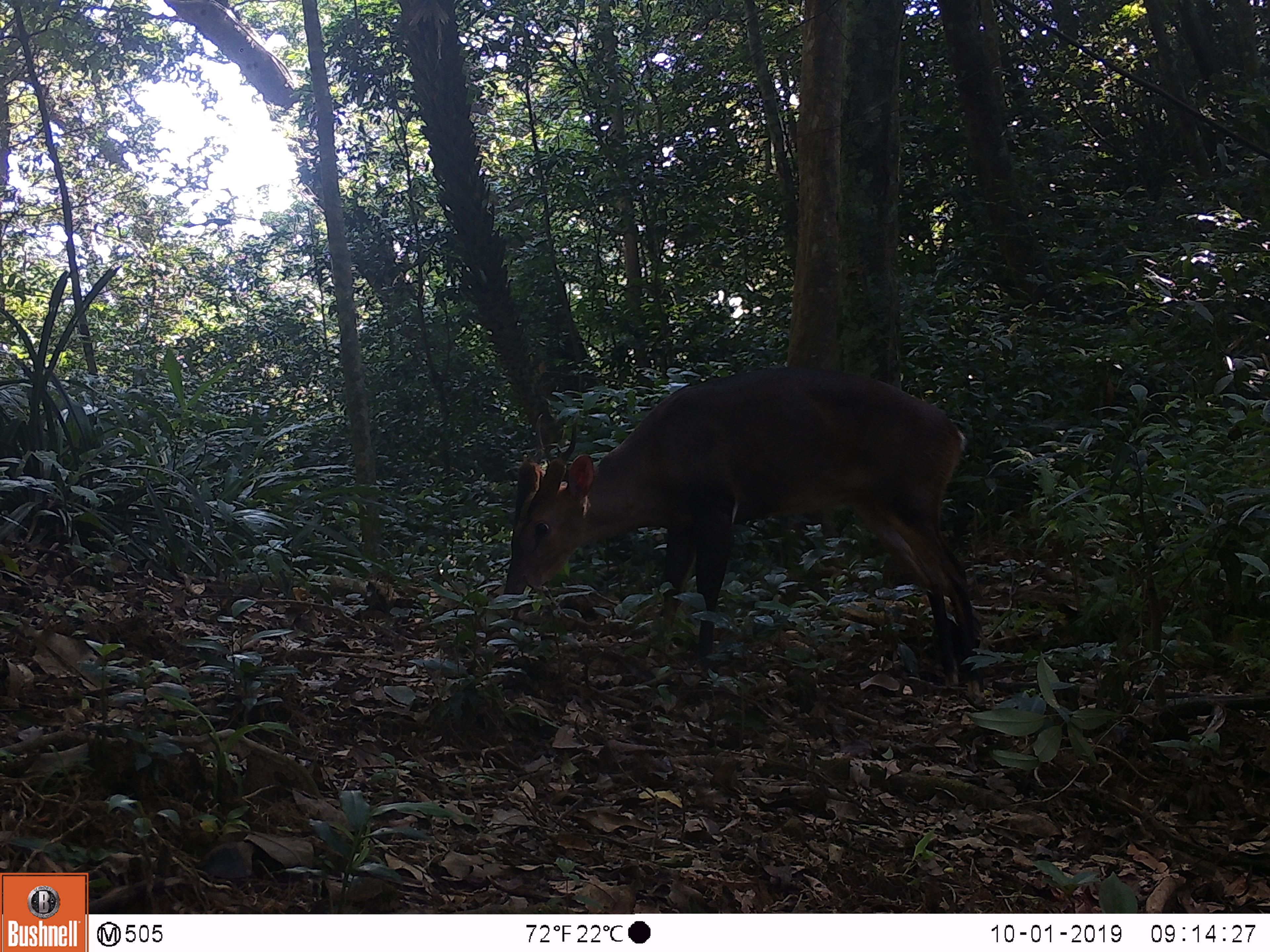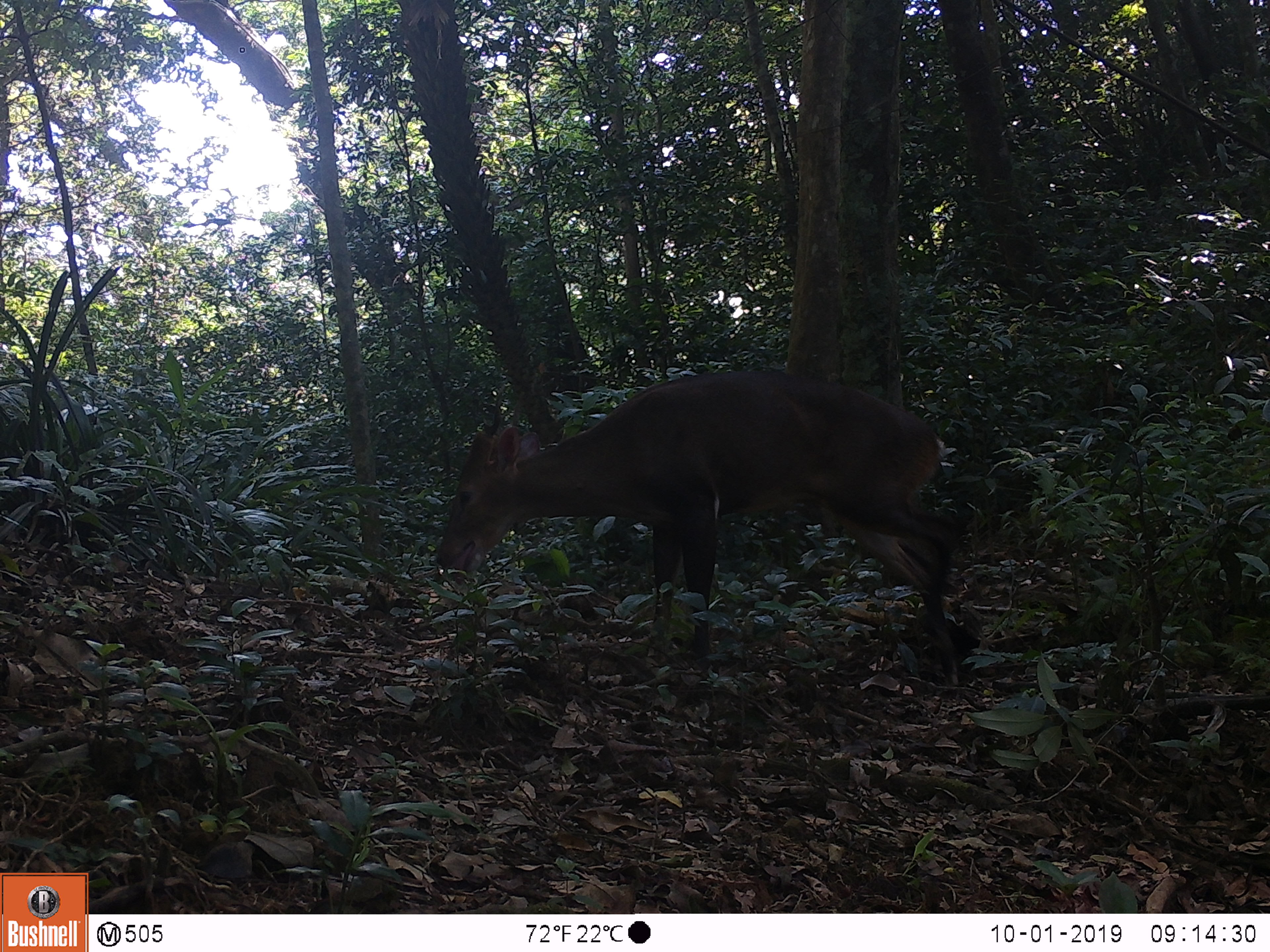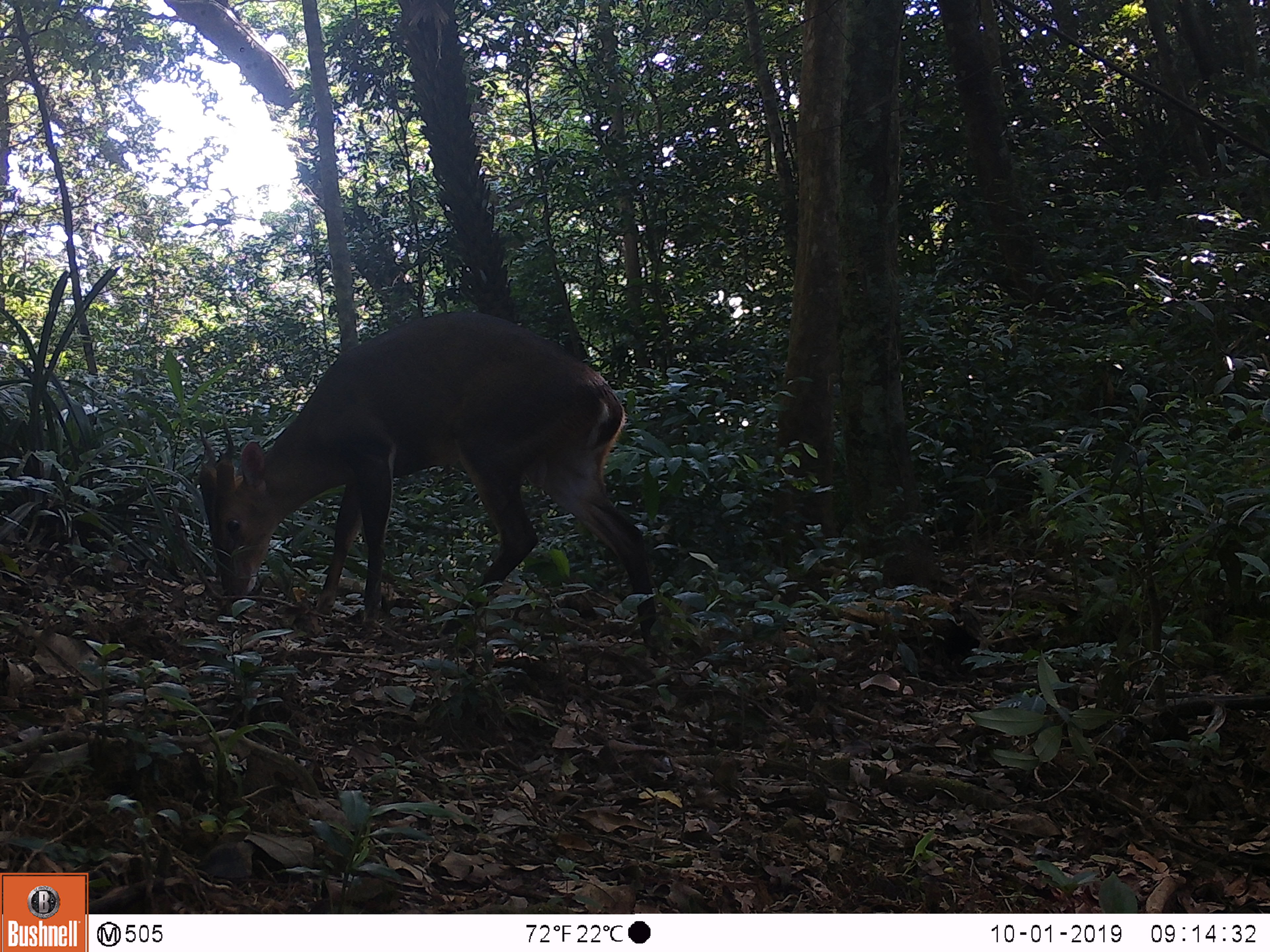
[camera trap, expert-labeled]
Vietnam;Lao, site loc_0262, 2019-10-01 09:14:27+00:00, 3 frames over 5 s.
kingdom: Animalia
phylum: Chordata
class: Mammalia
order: Artiodactyla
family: Cervidae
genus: Muntiacus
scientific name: Muntiacus vuquangensis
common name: large-antlered muntjac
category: large antlered muntjac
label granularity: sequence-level